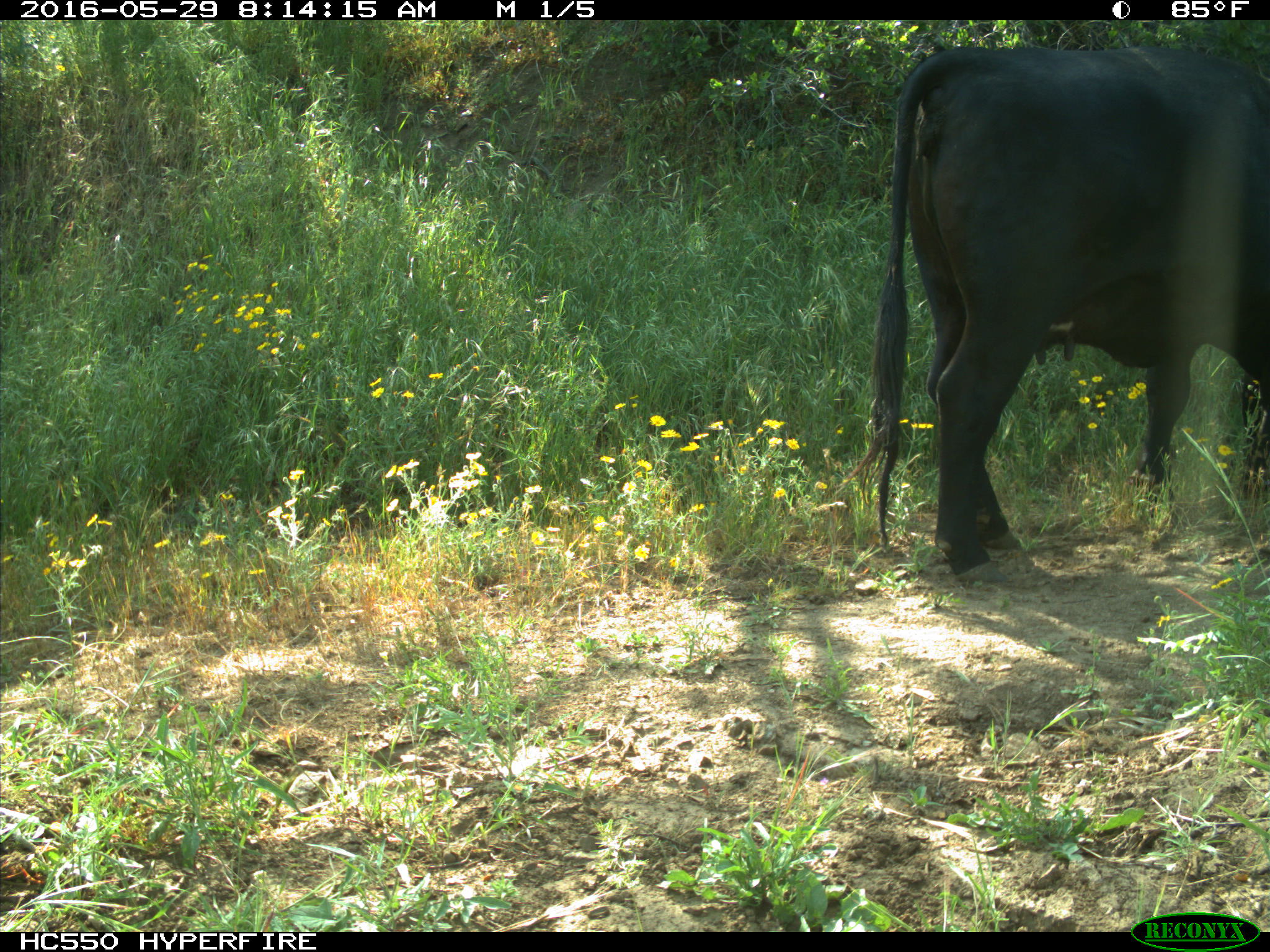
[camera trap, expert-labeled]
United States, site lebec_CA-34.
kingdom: Animalia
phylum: Chordata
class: Mammalia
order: Artiodactyla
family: Bovidae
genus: Bos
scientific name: Bos taurus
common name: domestic cow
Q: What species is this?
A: Bos taurus (domestic cow).